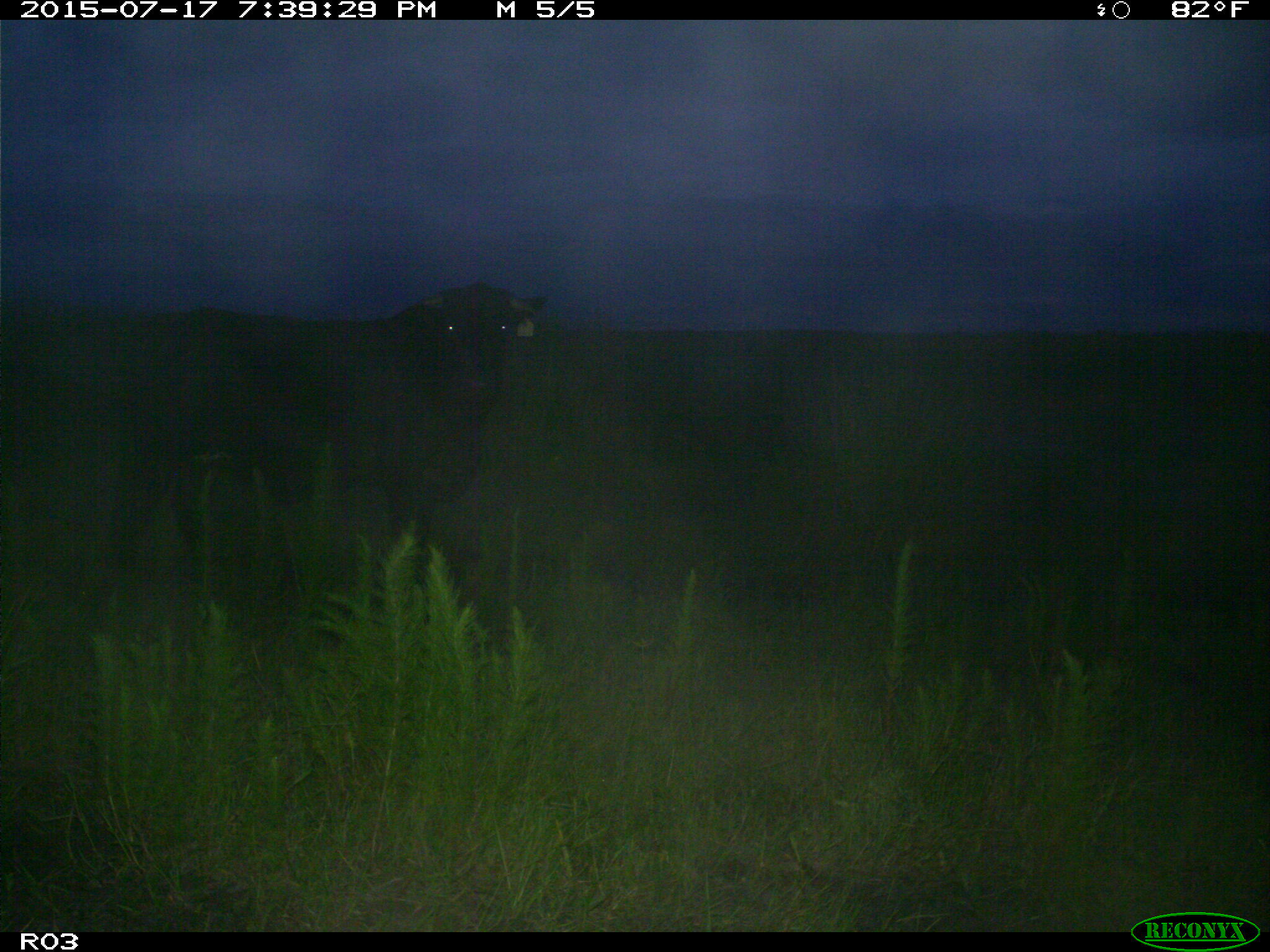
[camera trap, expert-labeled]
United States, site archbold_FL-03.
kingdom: Animalia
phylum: Chordata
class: Mammalia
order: Artiodactyla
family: Bovidae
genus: Bos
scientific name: Bos taurus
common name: domestic cow